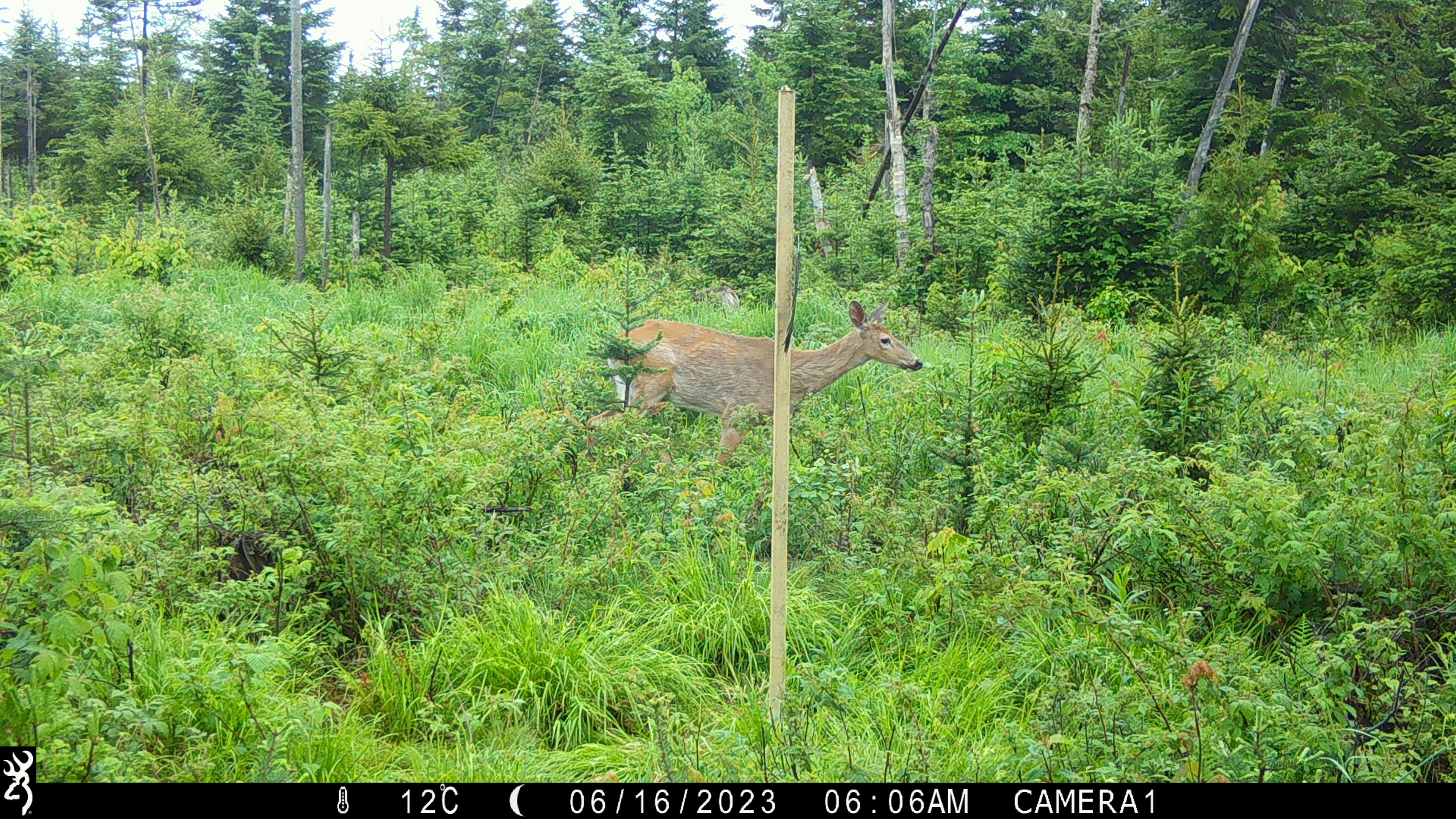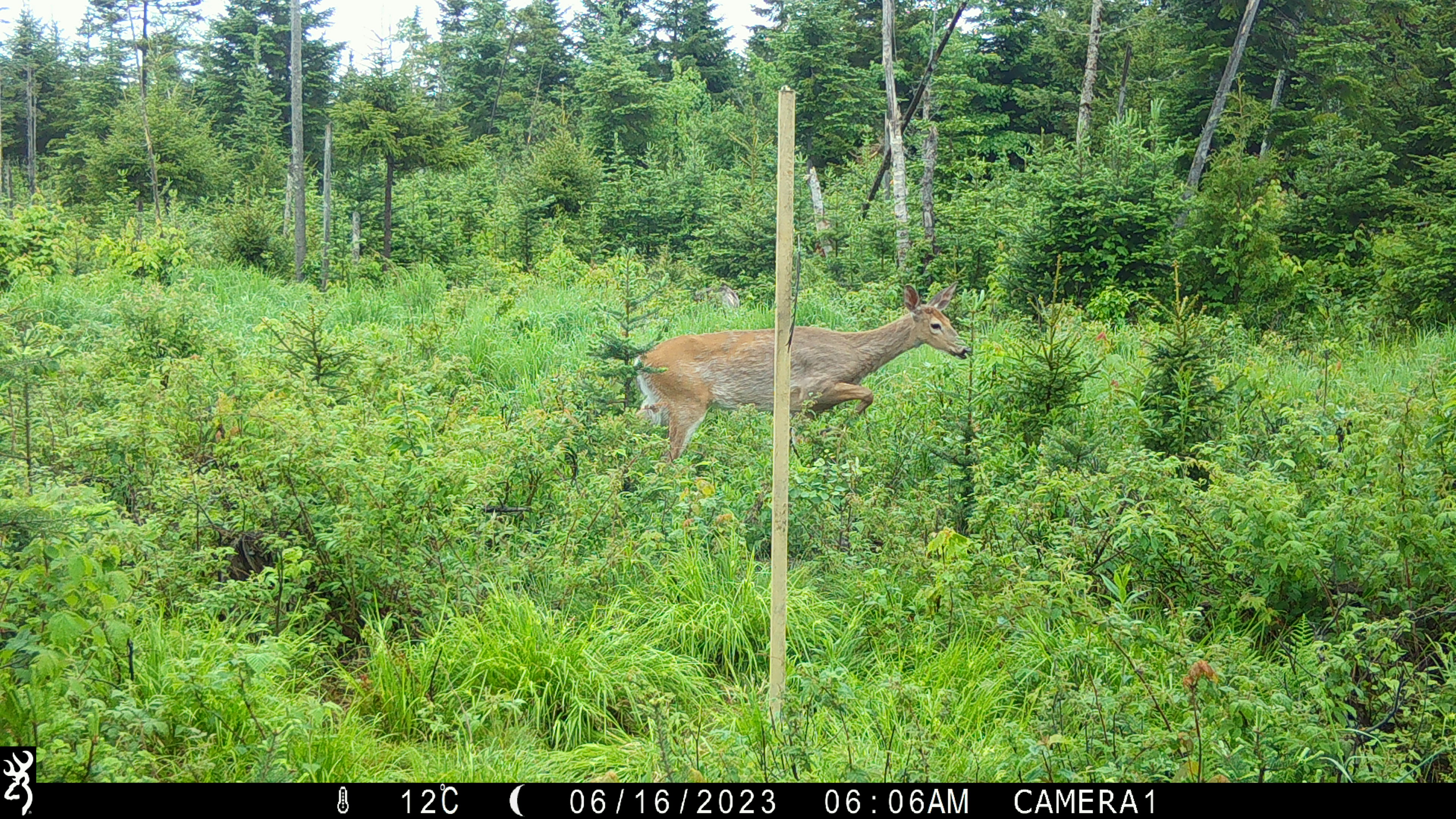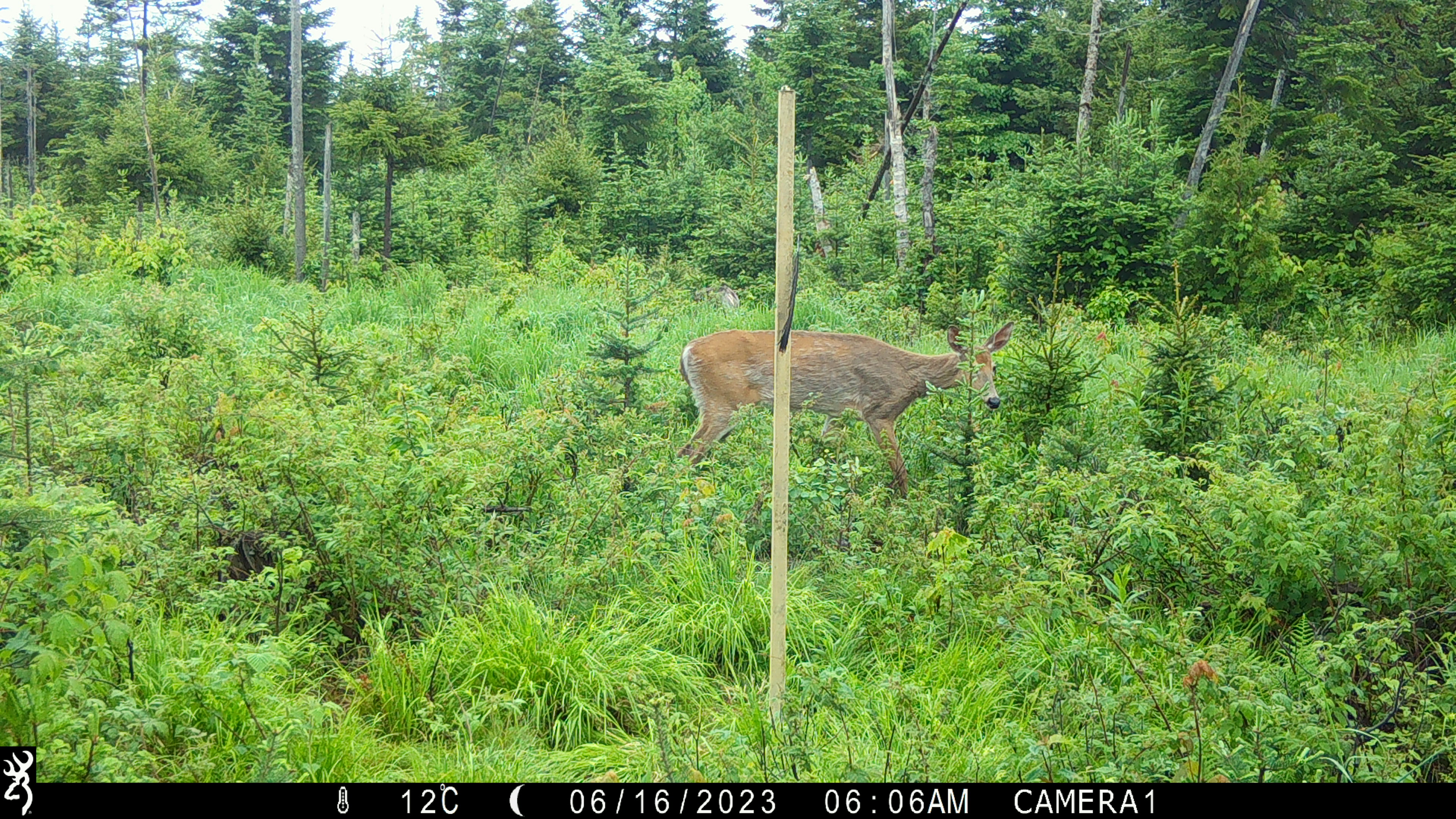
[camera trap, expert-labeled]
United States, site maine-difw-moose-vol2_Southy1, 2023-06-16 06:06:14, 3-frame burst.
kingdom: Animalia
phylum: Chordata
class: Mammalia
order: Artiodactyla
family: Cervidae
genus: Odocoileus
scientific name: Odocoileus virginianus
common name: white-tailed deer